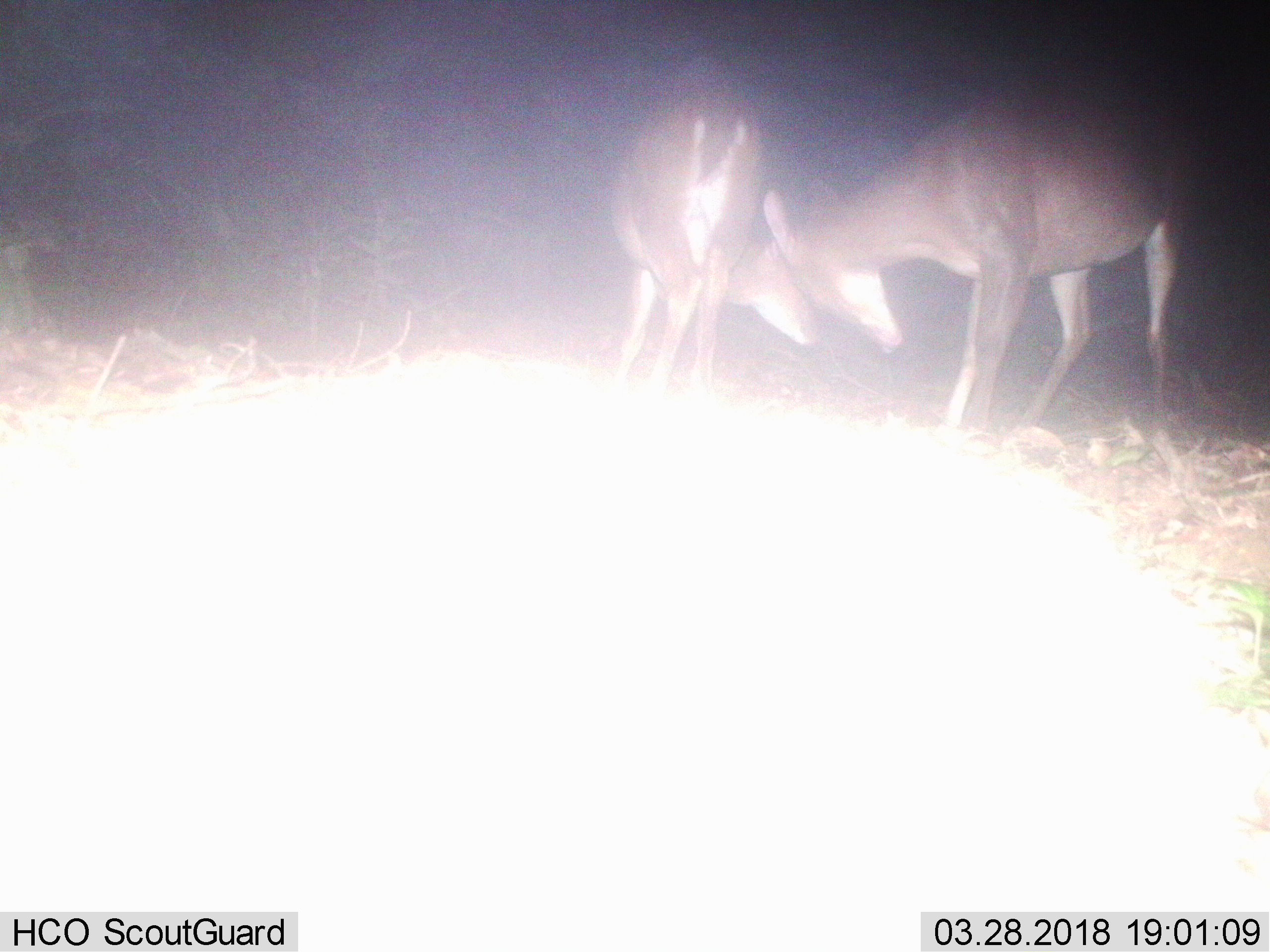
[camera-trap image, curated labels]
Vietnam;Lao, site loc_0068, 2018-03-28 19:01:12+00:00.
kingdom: Animalia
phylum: Chordata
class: Mammalia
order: Artiodactyla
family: Cervidae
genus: Muntiacus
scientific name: Muntiacus vuquangensis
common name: large-antlered muntjac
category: large antlered muntjac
Large antlered muntjac (large-antlered muntjac) (Muntiacus vuquangensis). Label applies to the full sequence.